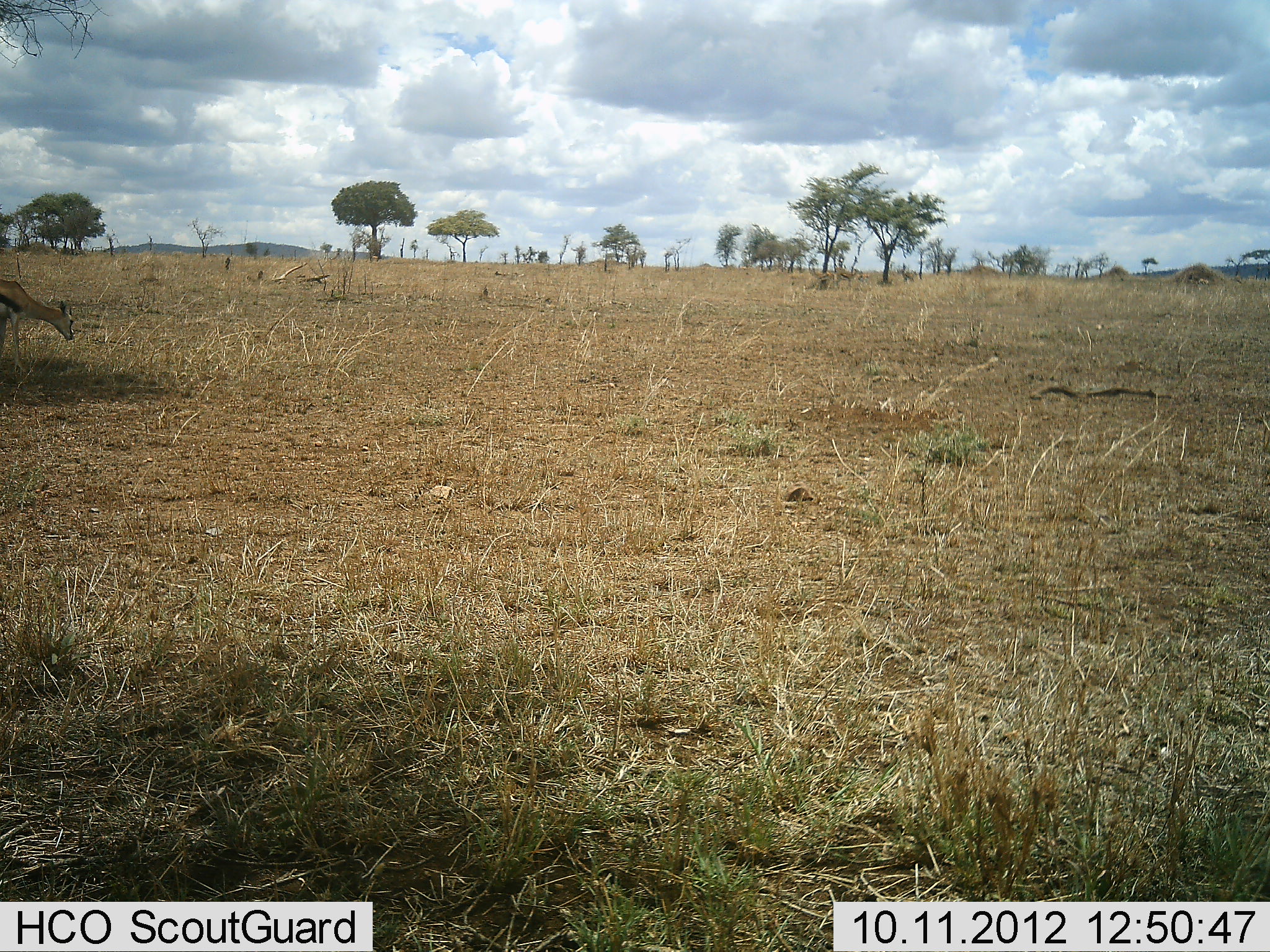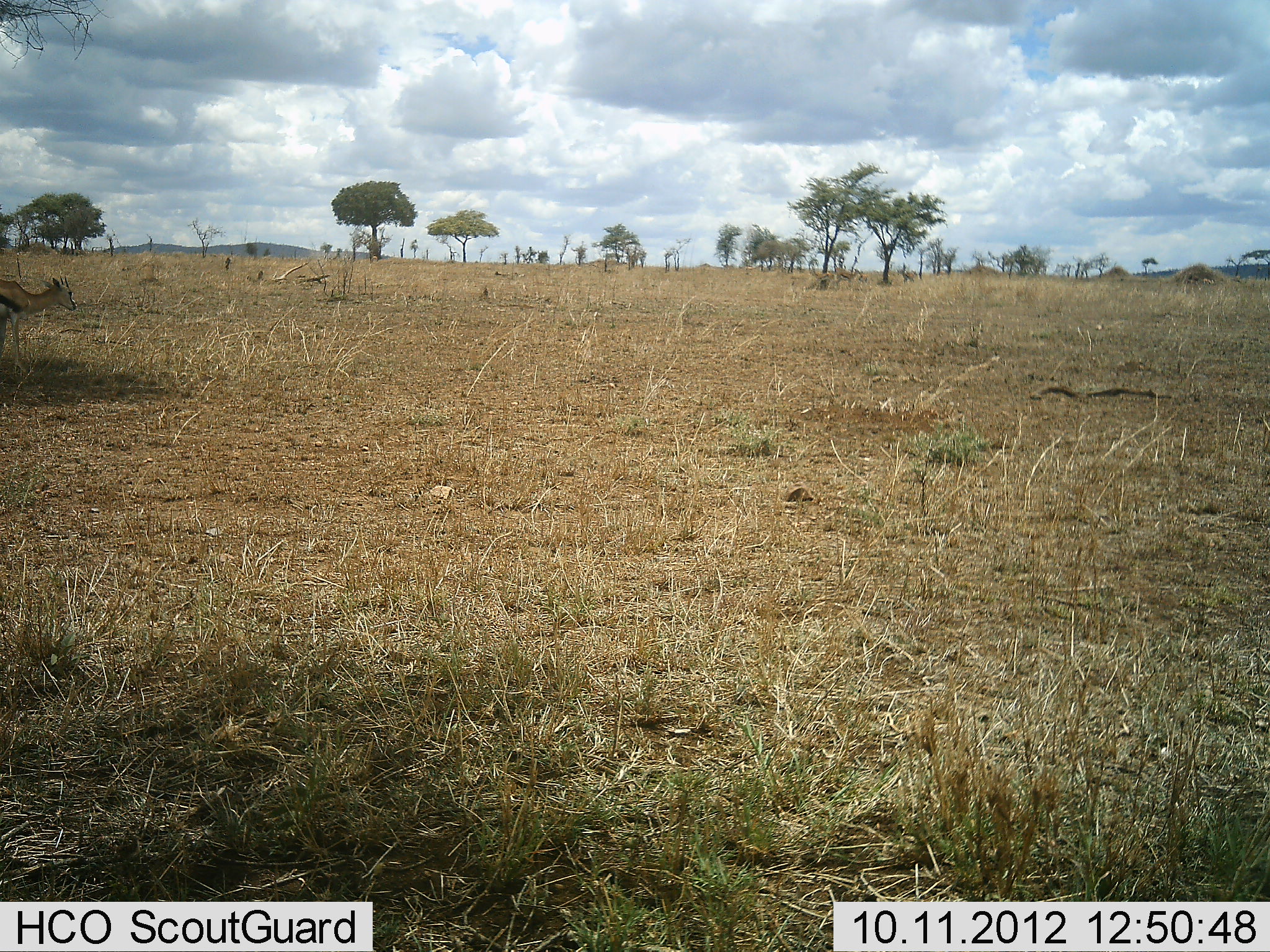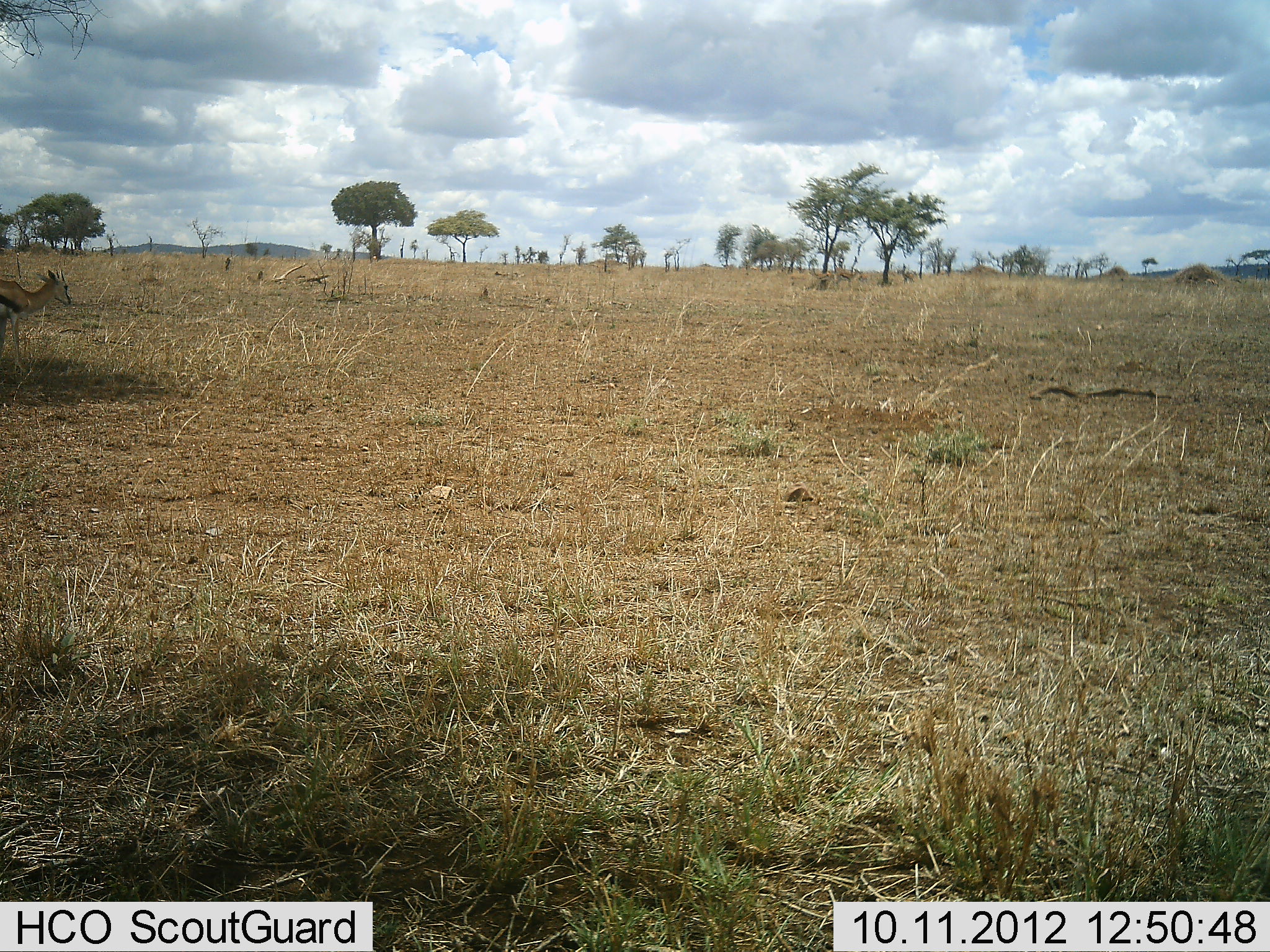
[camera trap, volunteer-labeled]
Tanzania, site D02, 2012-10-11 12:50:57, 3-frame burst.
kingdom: Animalia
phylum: Chordata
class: Mammalia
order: Artiodactyla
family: Bovidae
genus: Eudorcas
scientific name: Eudorcas thomsonii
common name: thomson's gazelle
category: gazellethomsons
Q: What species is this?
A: Gazellethomsons (thomson's gazelle) (Eudorcas thomsonii).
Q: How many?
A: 1.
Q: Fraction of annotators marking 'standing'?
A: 60%.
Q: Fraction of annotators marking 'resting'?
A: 0%.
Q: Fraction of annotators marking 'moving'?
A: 10%.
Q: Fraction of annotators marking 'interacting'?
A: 0%.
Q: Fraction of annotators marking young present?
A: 10%.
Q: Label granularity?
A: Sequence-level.